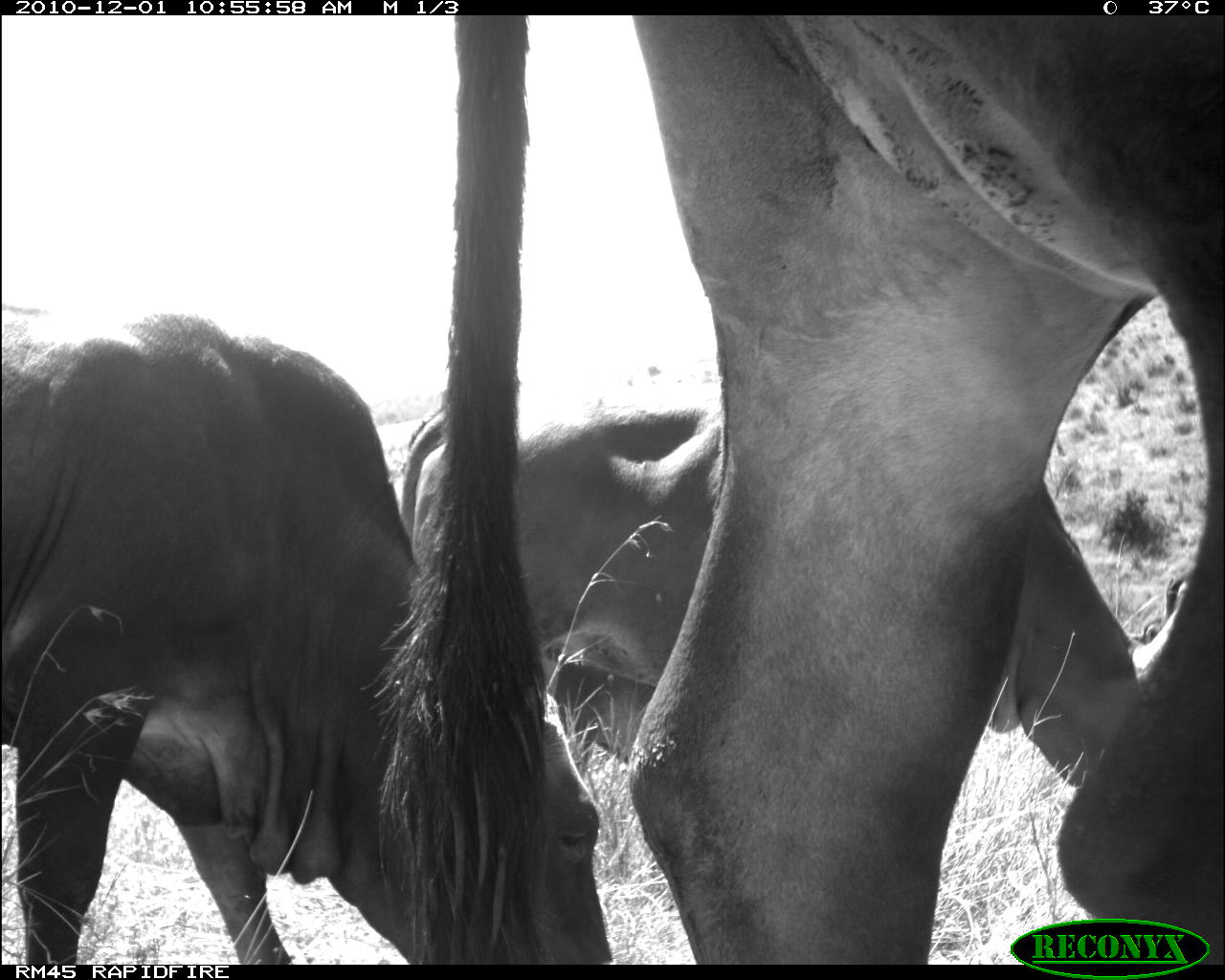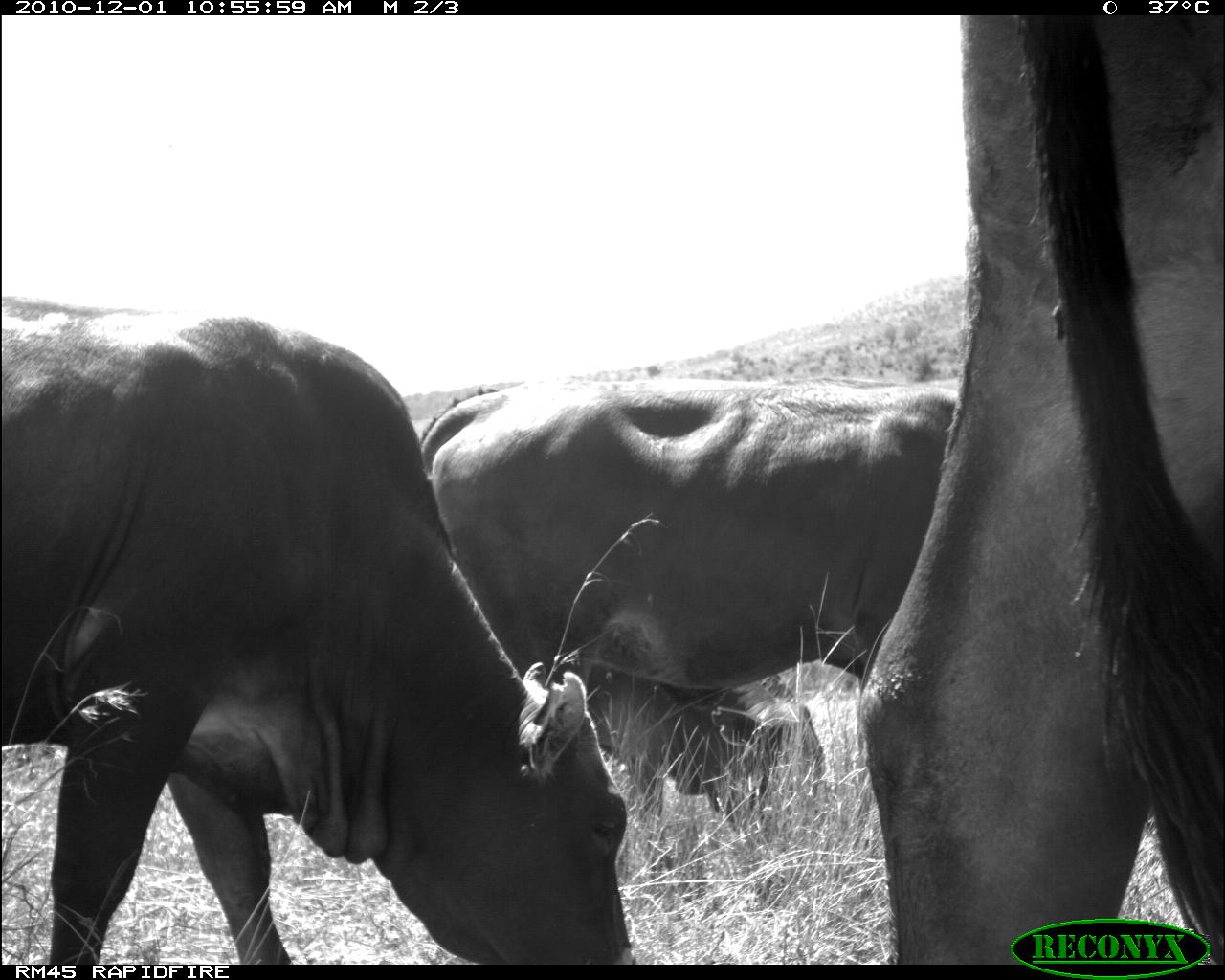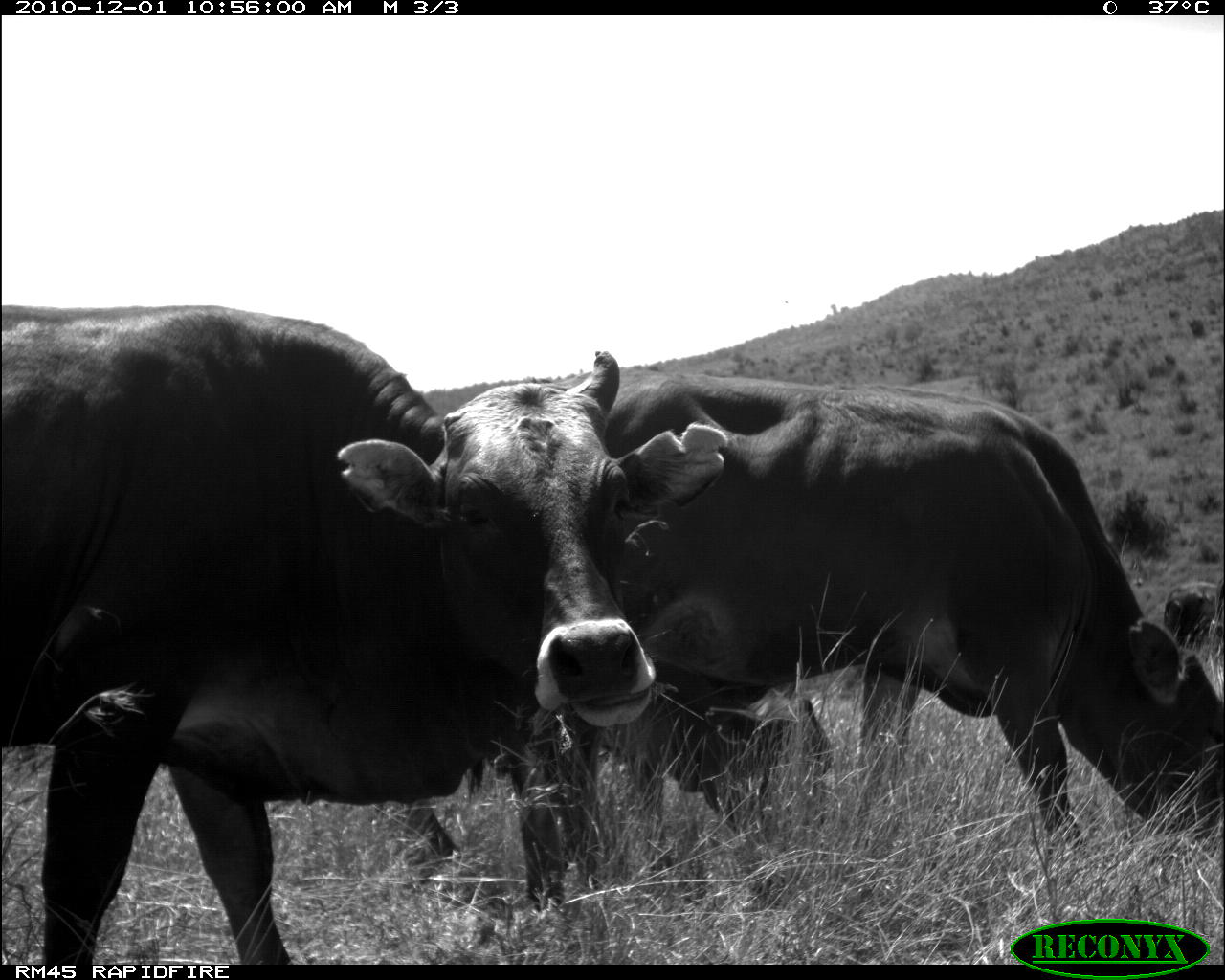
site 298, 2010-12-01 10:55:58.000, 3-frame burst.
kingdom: Animalia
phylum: Chordata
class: Mammalia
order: Artiodactyla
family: Bovidae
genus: Bos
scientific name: Bos taurus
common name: domestic cattle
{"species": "Bos taurus (domestic cattle)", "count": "3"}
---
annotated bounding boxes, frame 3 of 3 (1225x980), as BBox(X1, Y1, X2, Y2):
bos taurus: BBox(0, 302, 732, 965); BBox(393, 363, 1225, 907); BBox(366, 651, 838, 912)